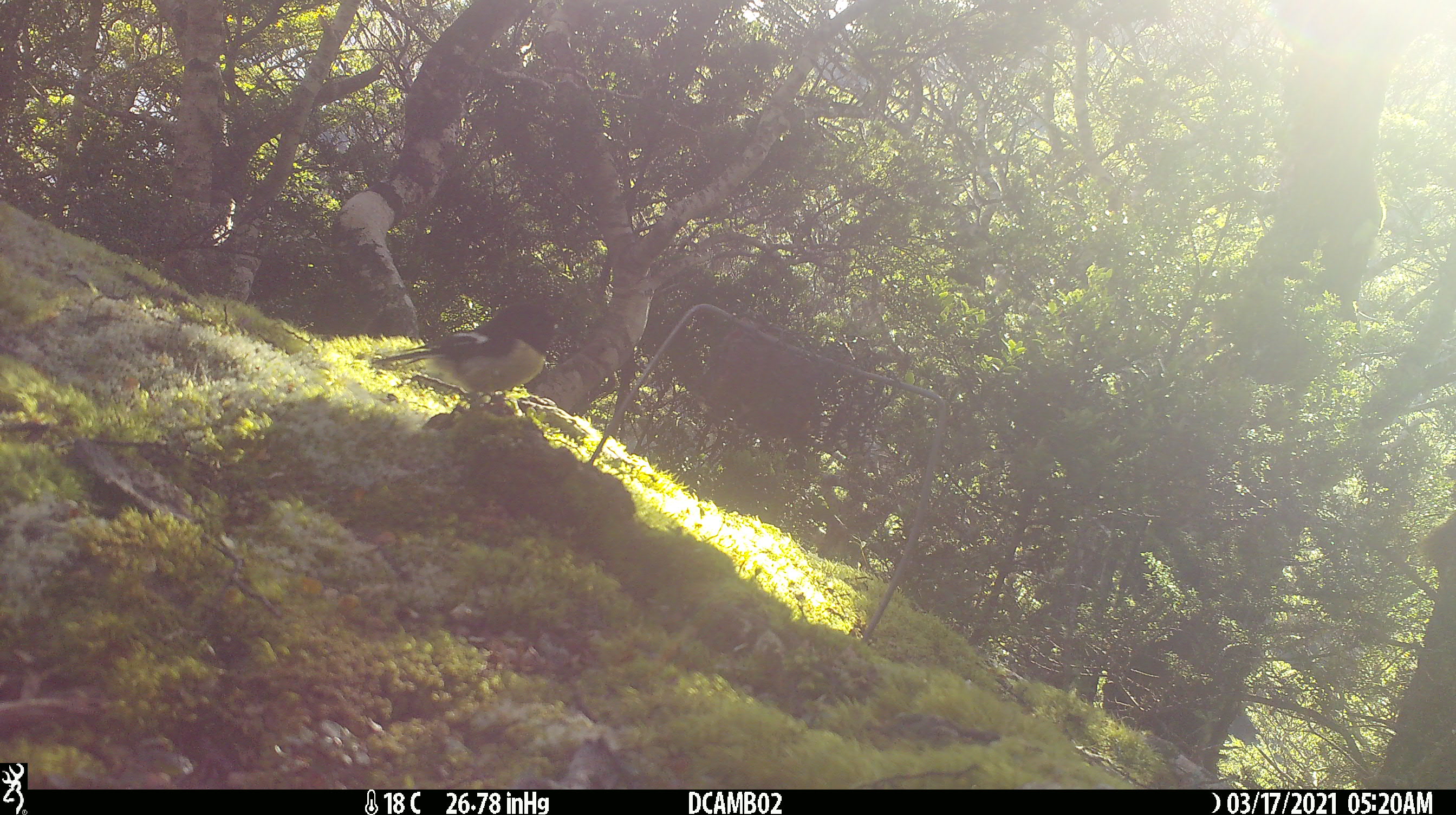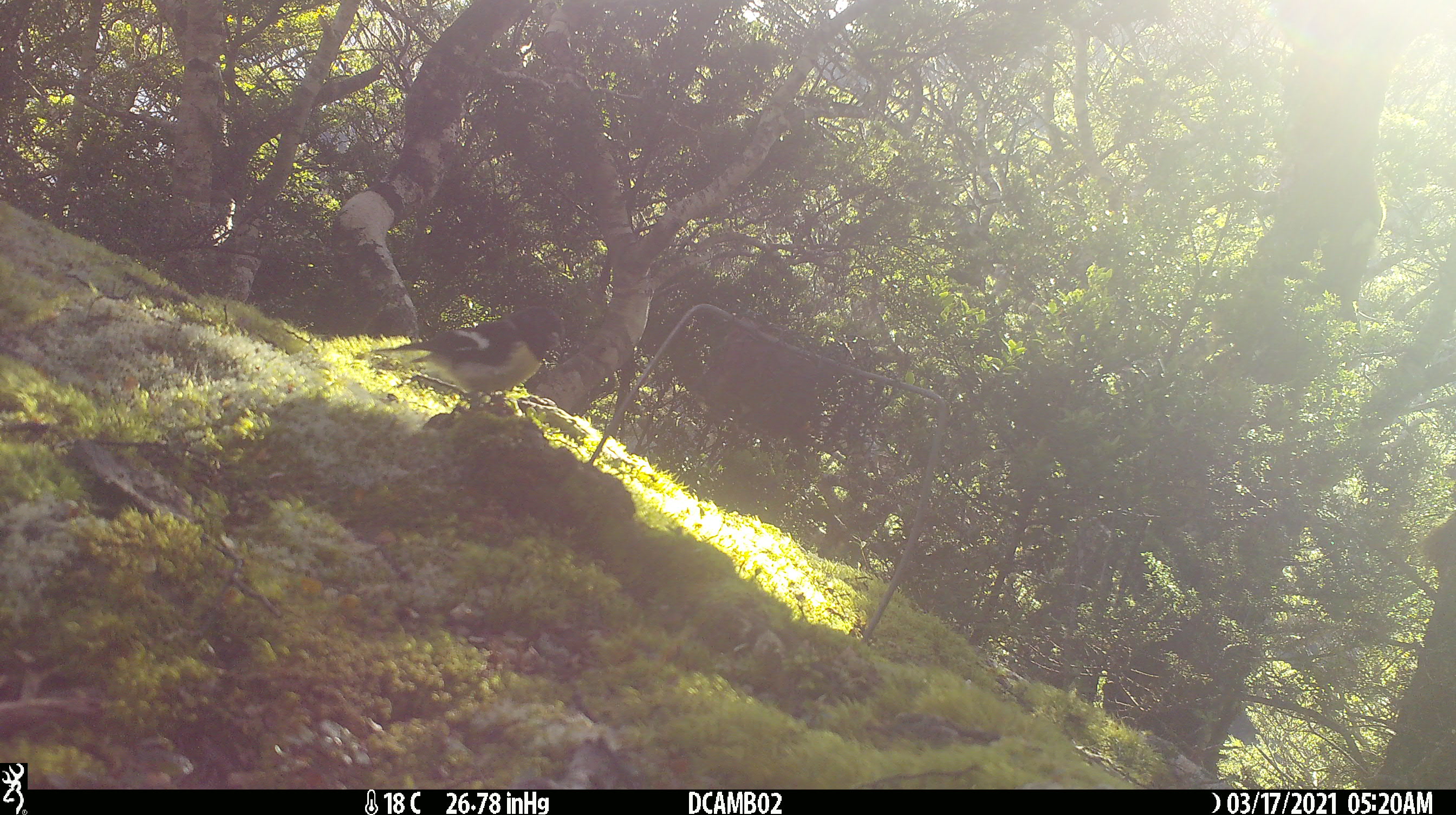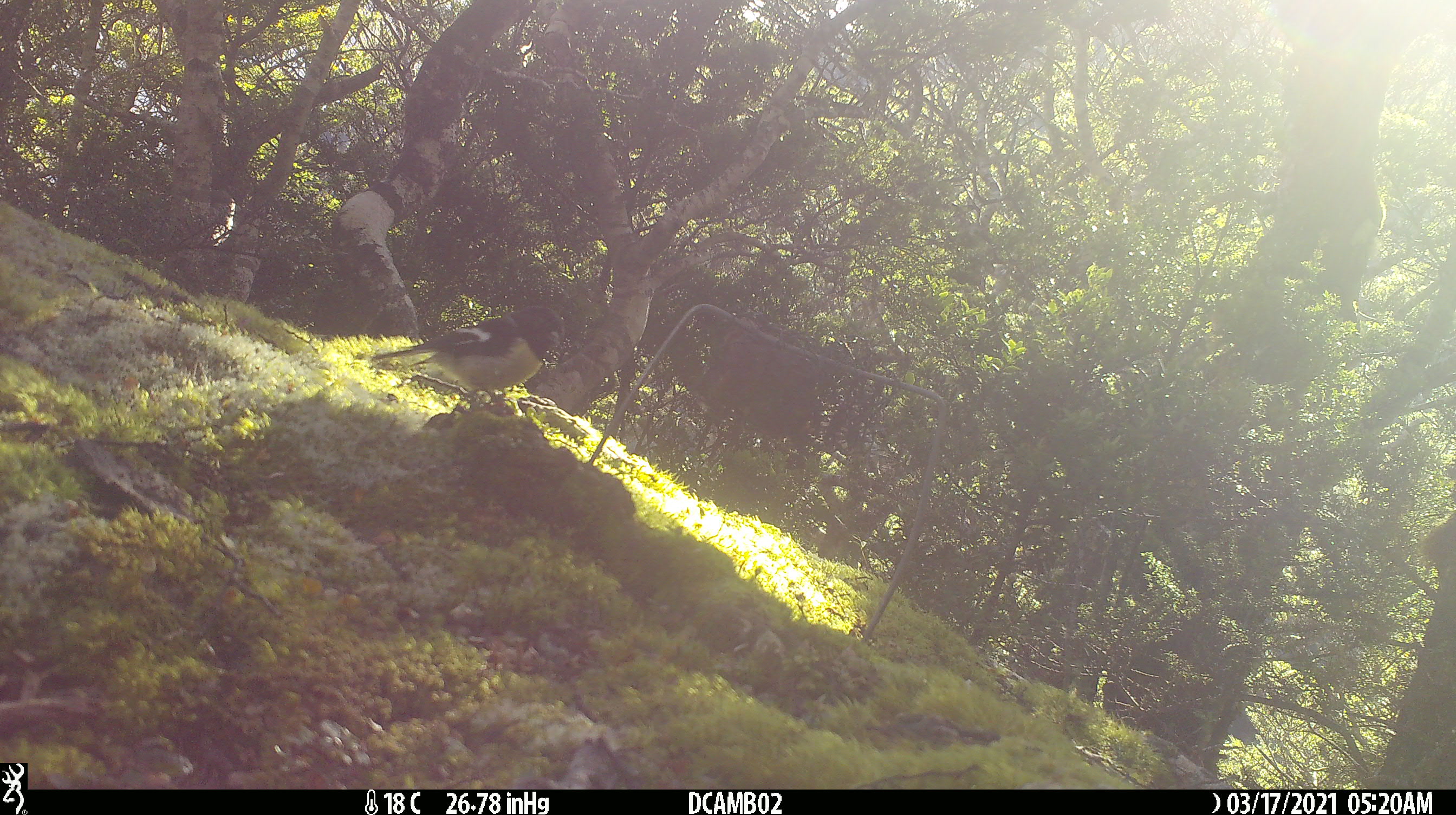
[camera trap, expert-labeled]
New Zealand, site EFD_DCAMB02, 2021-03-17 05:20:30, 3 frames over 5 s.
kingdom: Animalia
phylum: Chordata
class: Aves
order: Passeriformes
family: Petroicidae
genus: Petroica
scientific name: Petroica macrocephala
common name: tomtit